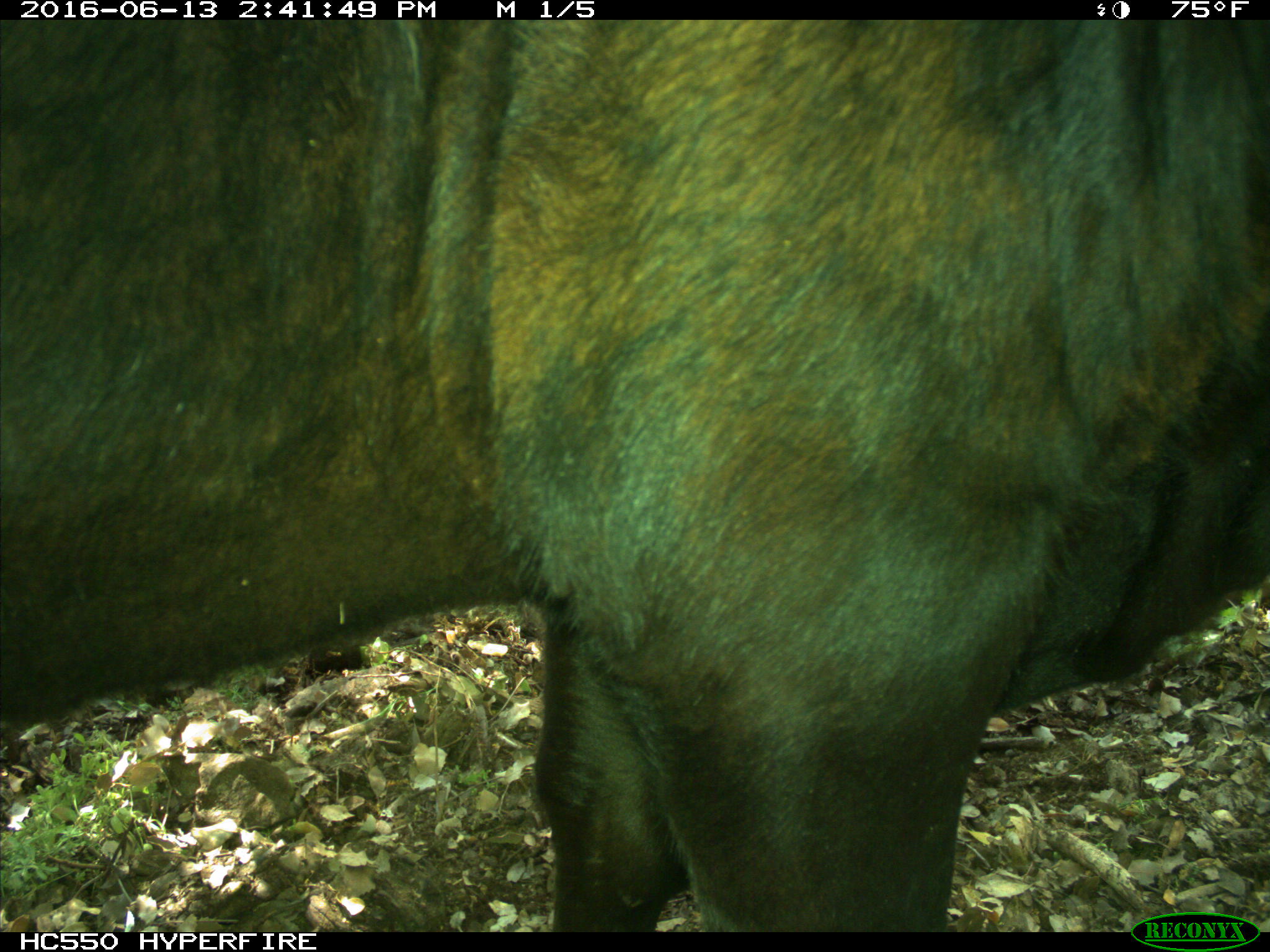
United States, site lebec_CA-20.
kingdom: Animalia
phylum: Chordata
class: Mammalia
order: Artiodactyla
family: Bovidae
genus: Bos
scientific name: Bos taurus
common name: domestic cow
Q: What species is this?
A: Bos taurus (domestic cow).